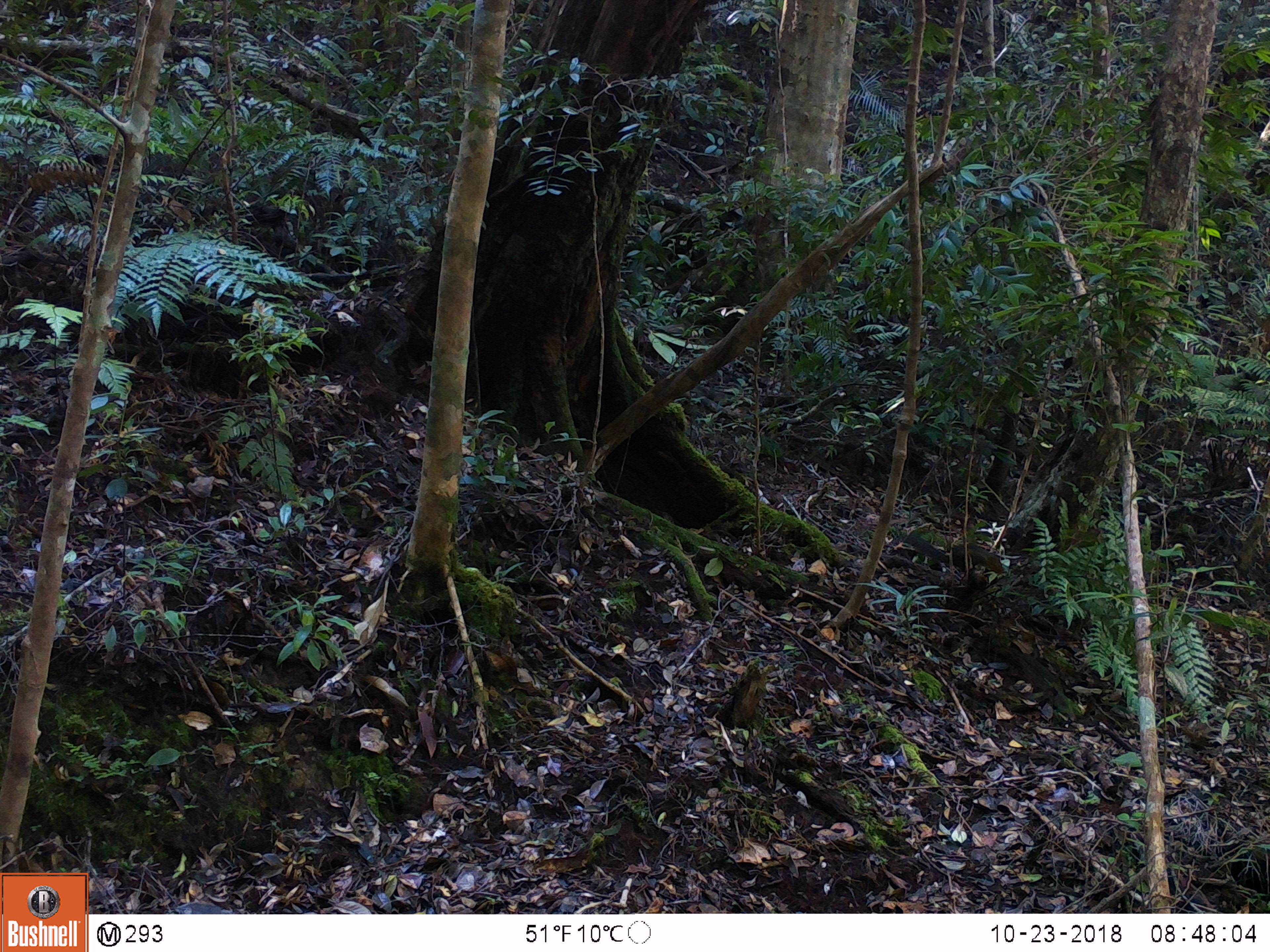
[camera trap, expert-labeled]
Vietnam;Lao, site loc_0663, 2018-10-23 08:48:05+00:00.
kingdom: Animalia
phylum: Chordata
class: Mammalia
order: Rodentia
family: Sciuridae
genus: Dremomys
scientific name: Dremomys rufigenis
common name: red-cheeked squirrel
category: red cheeked squirrel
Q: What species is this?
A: Red cheeked squirrel (red-cheeked squirrel) (Dremomys rufigenis).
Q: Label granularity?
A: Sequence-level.